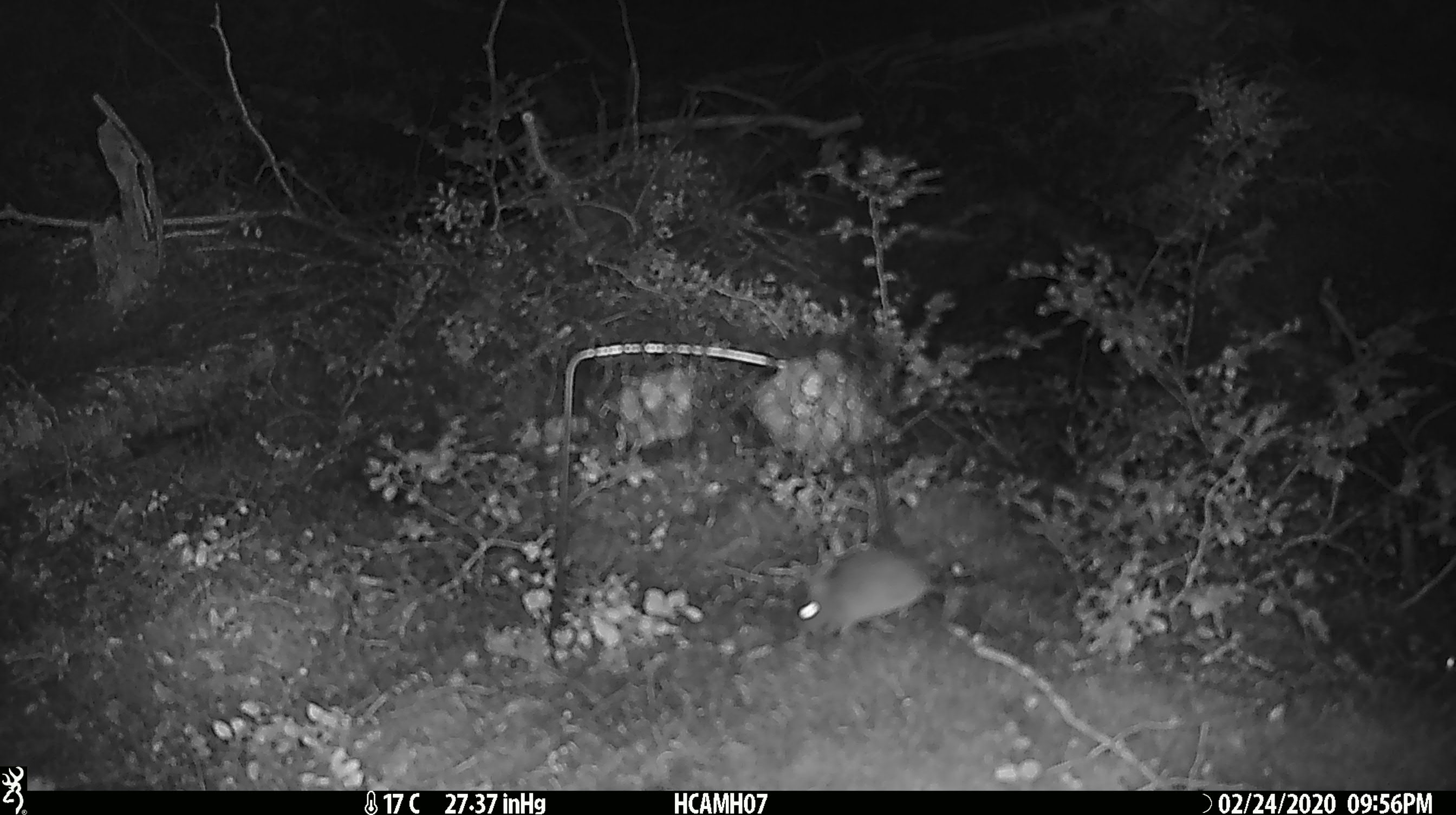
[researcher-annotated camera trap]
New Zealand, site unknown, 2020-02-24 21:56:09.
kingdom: Animalia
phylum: Chordata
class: Mammalia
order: Rodentia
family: Muridae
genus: Mus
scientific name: Mus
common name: mouse